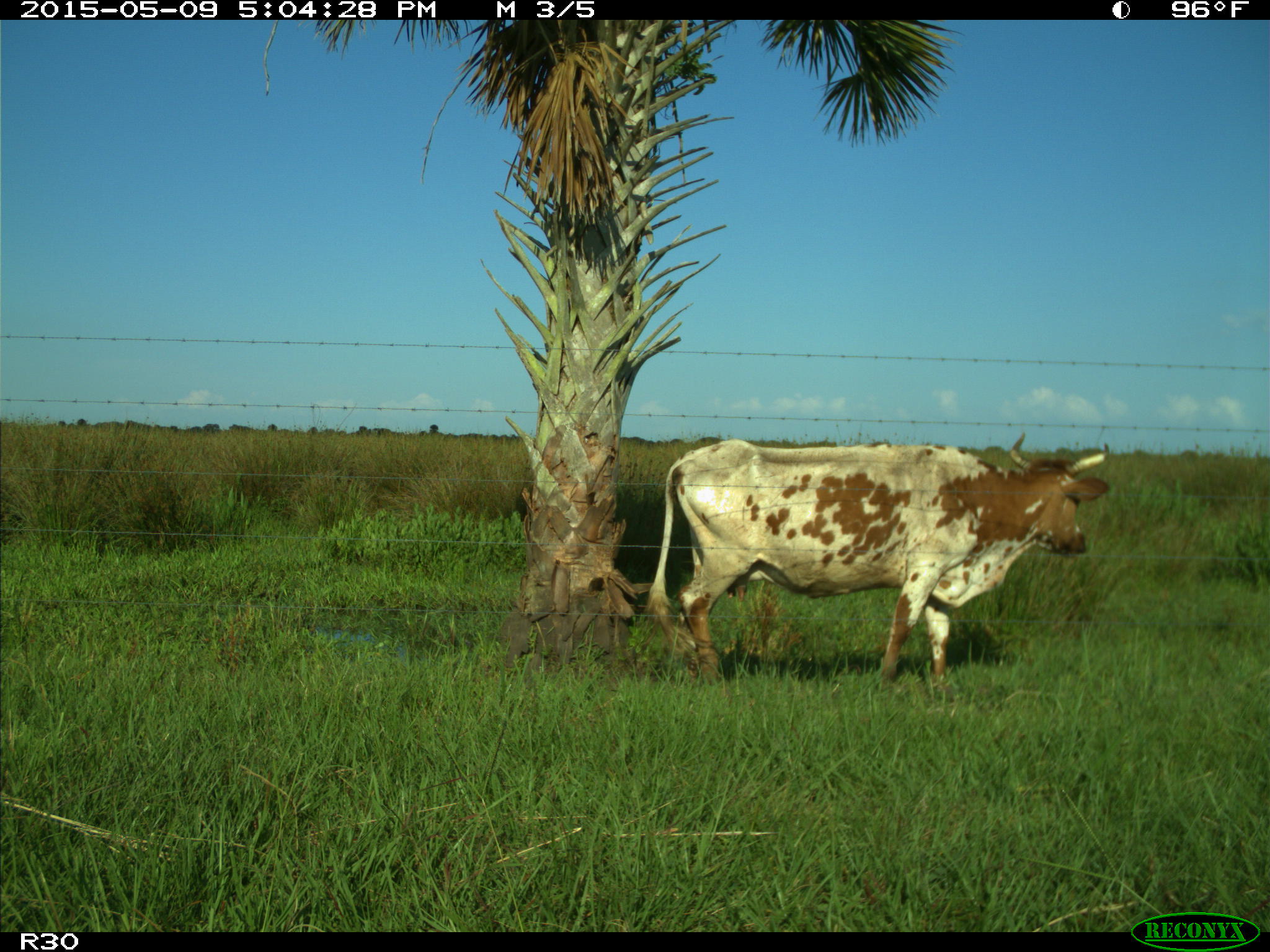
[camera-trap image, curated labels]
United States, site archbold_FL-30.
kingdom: Animalia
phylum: Chordata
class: Mammalia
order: Artiodactyla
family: Bovidae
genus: Bos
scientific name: Bos taurus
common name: domestic cow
Bos taurus (domestic cow).